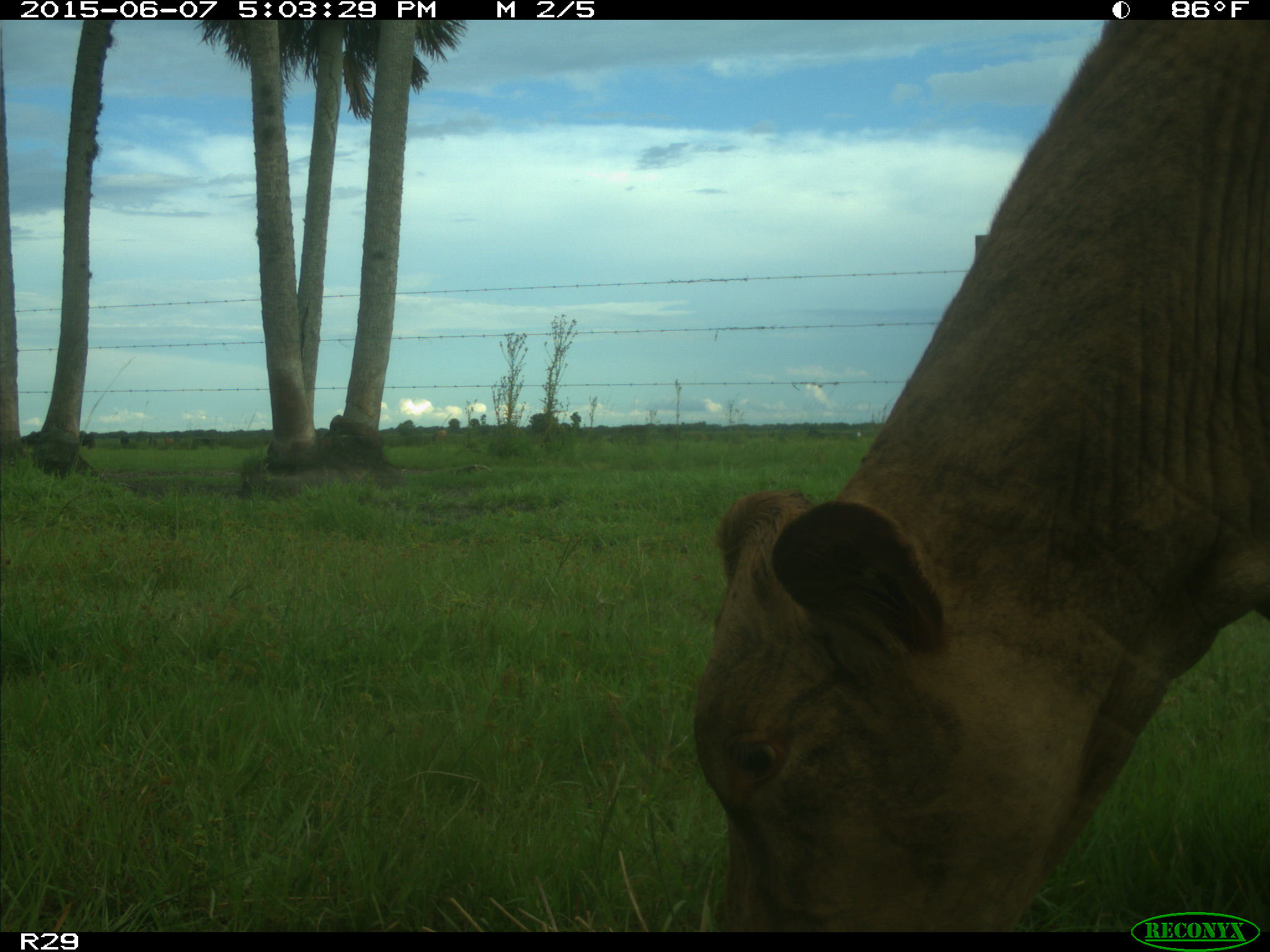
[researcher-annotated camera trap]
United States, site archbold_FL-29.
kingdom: Animalia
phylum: Chordata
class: Mammalia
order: Artiodactyla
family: Bovidae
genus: Bos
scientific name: Bos taurus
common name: domestic cow